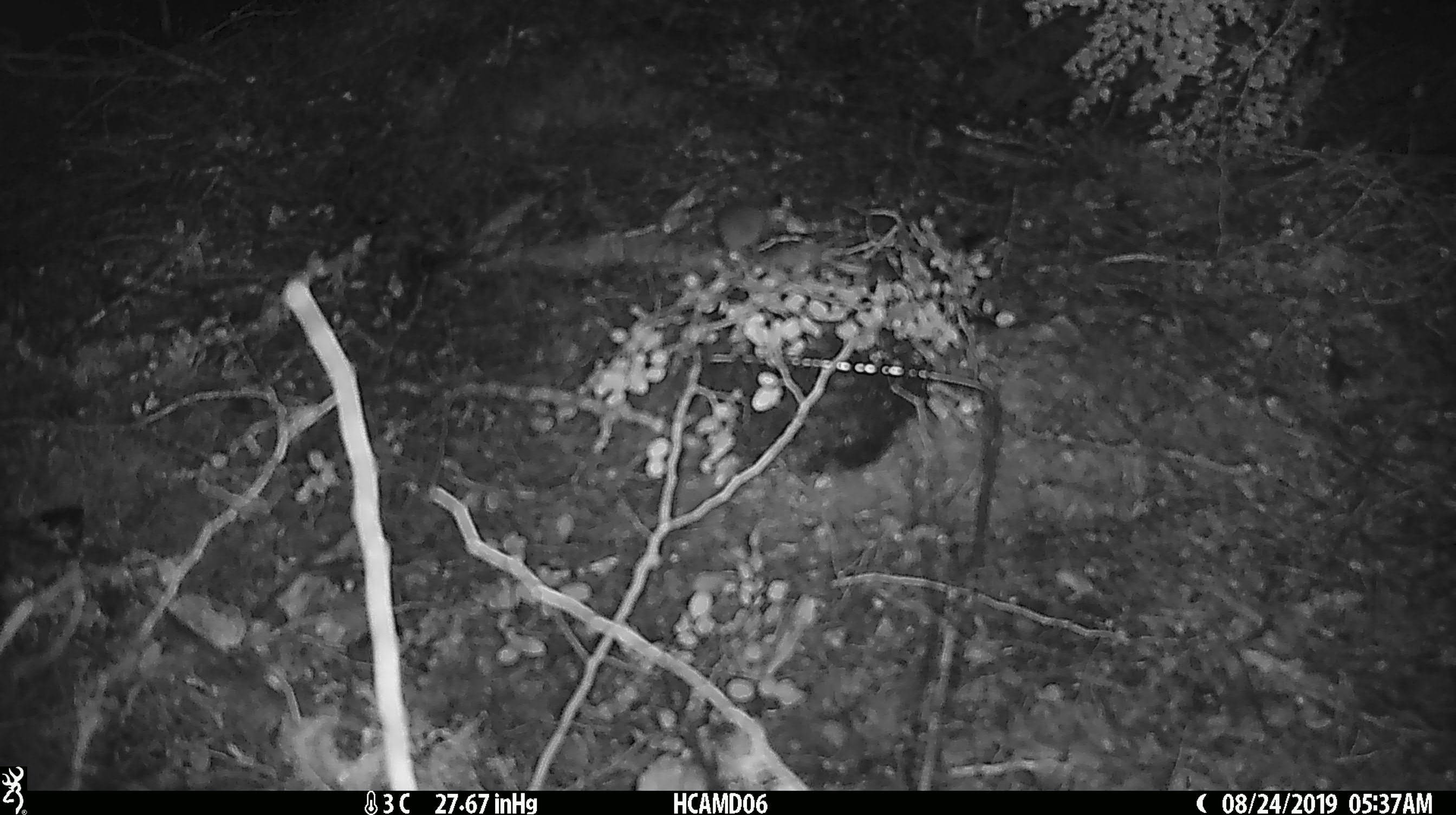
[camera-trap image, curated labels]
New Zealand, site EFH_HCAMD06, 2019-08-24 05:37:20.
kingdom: Animalia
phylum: Chordata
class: Mammalia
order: Rodentia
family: Muridae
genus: Mus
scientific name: Mus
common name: mouse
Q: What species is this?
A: Mouse (Mus).